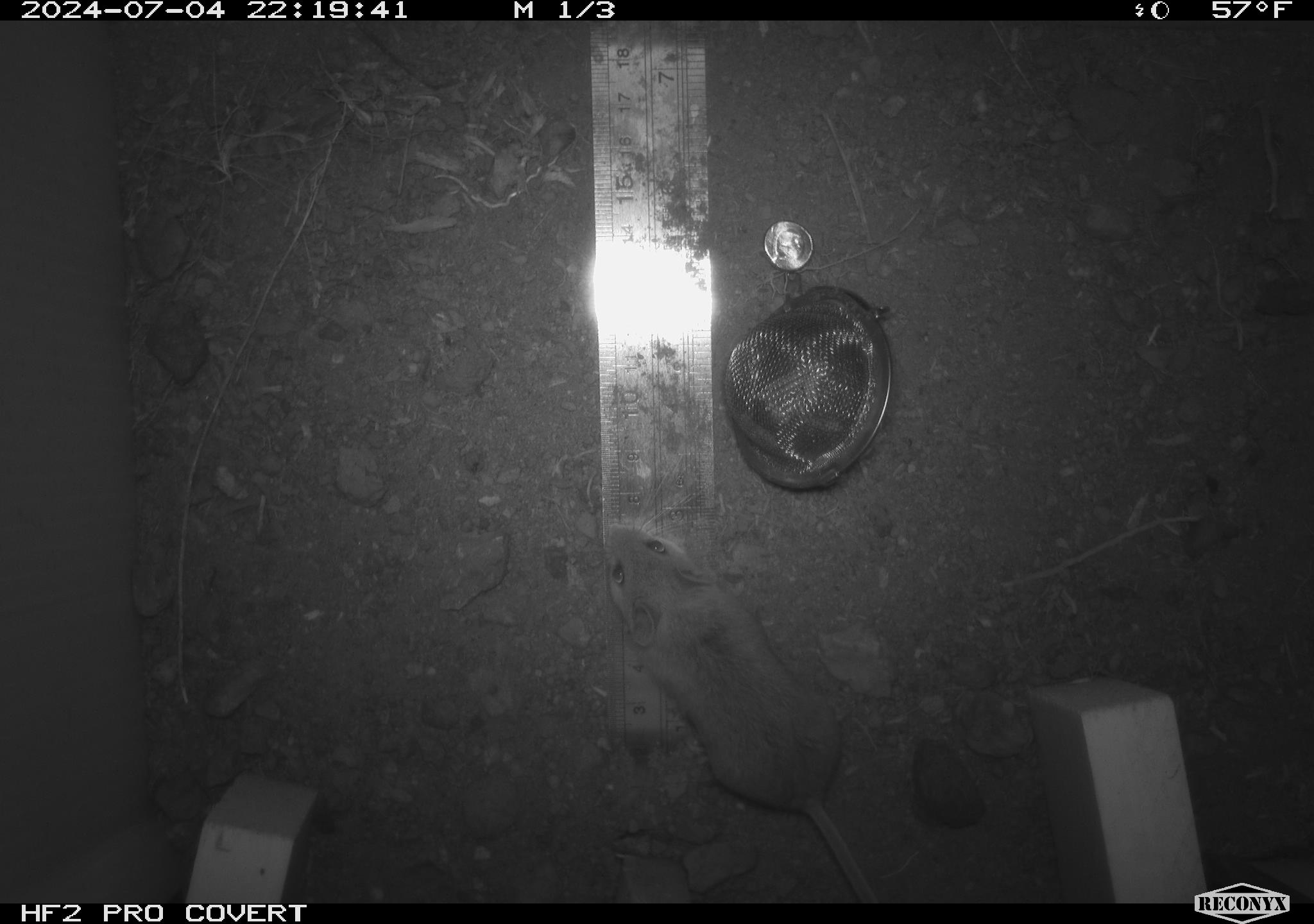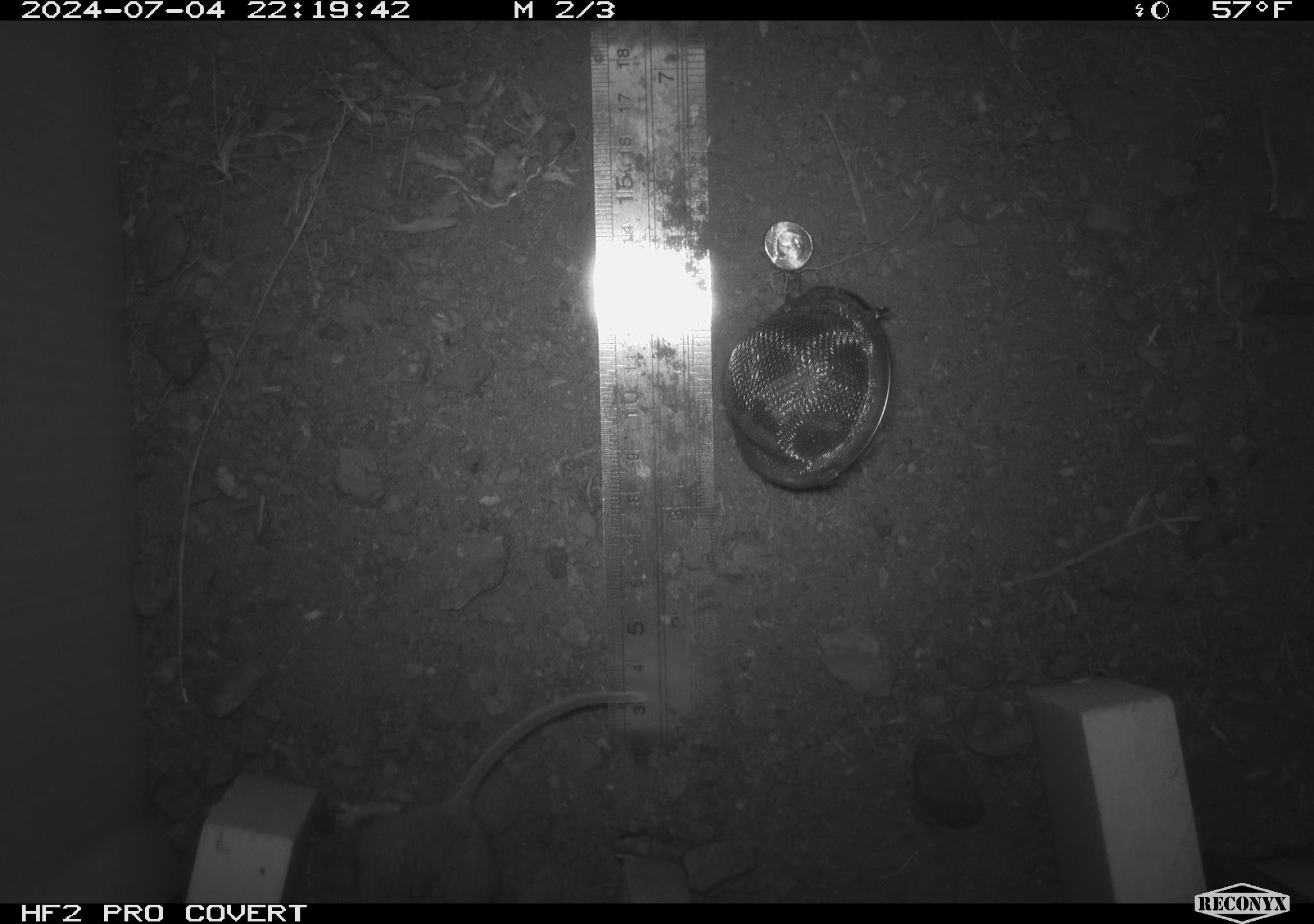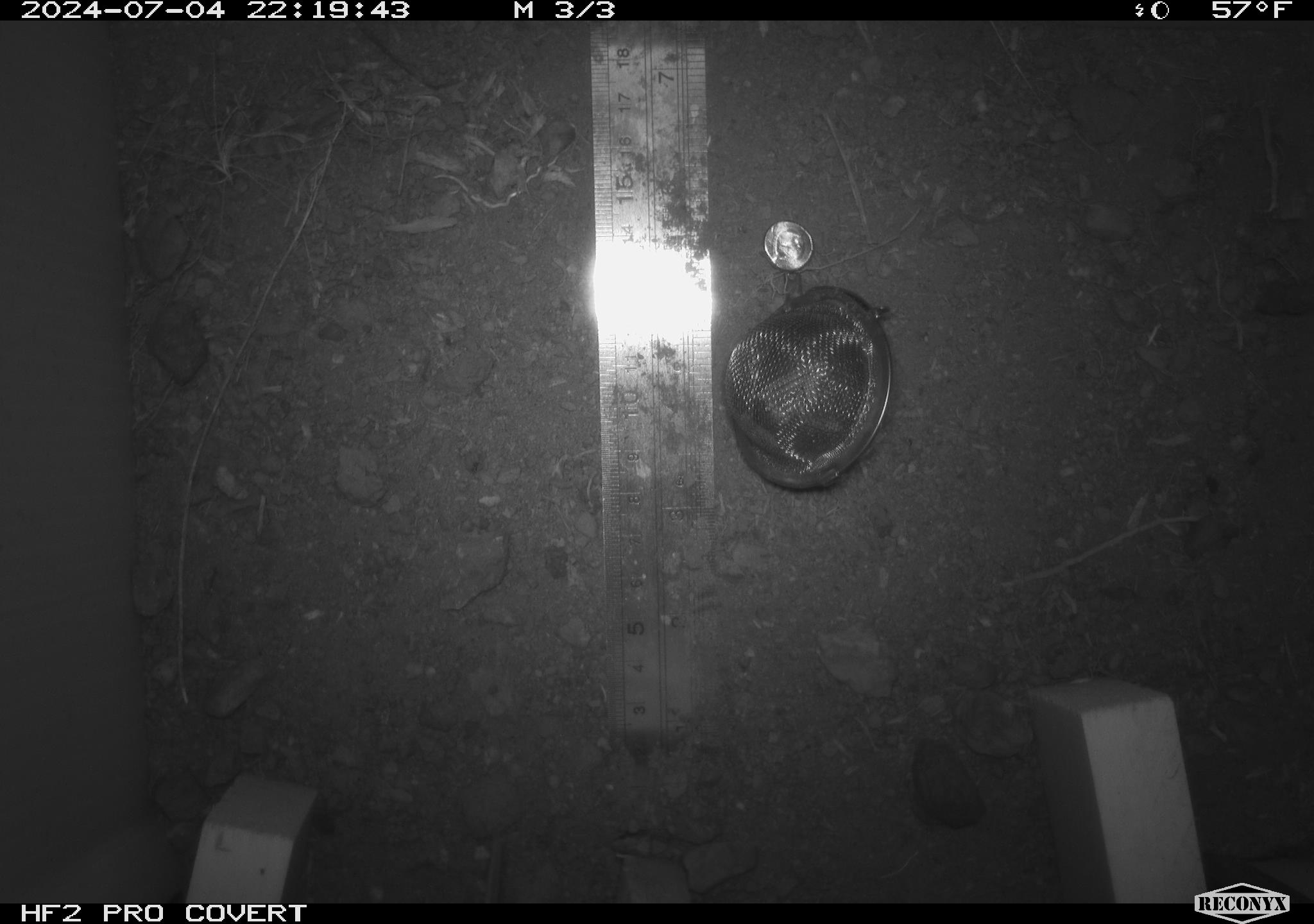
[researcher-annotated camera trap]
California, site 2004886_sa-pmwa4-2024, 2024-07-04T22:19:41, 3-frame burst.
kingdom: Animalia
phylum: Chordata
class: Mammalia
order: Rodentia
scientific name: Rodentia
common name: mouse species